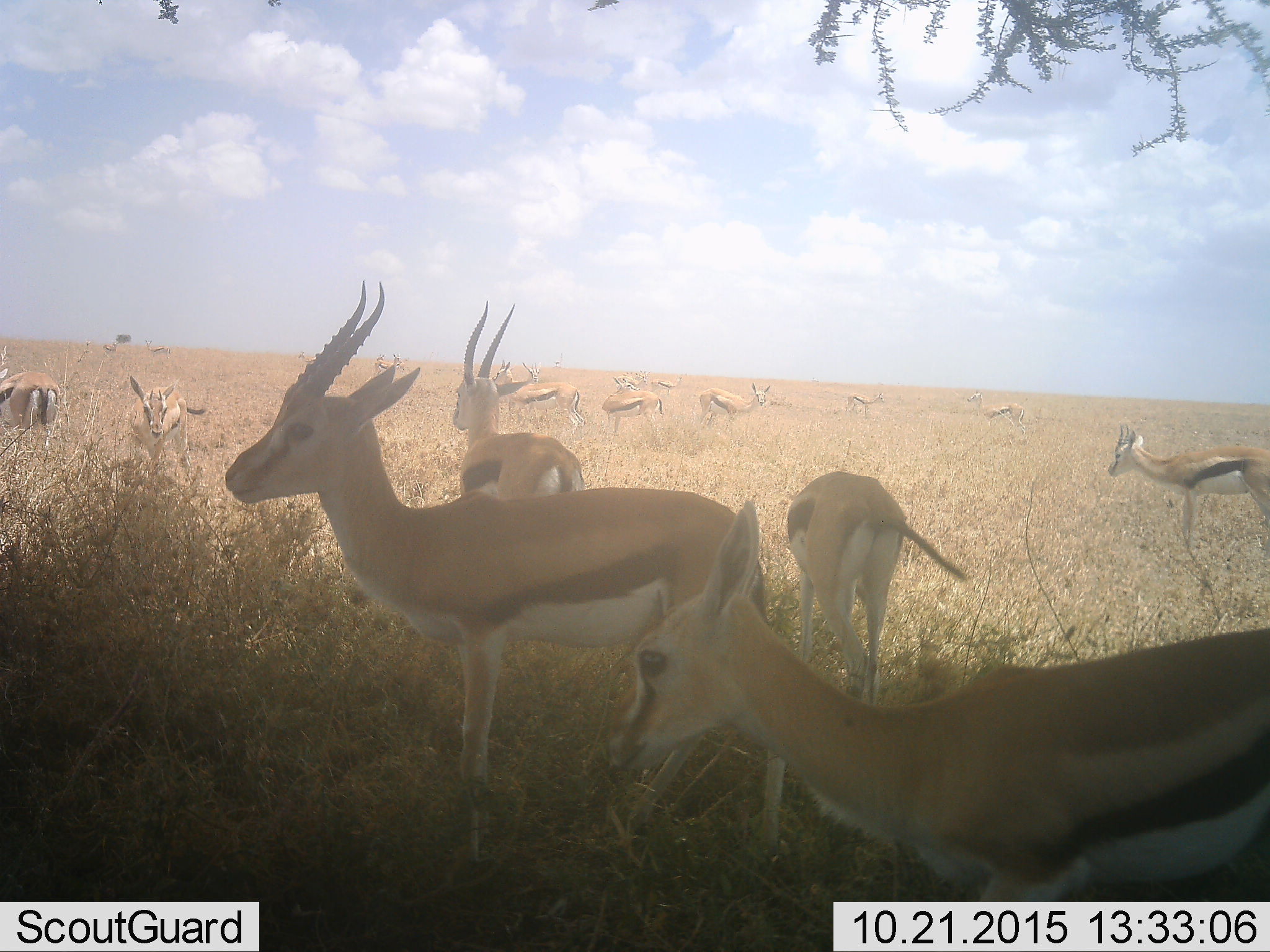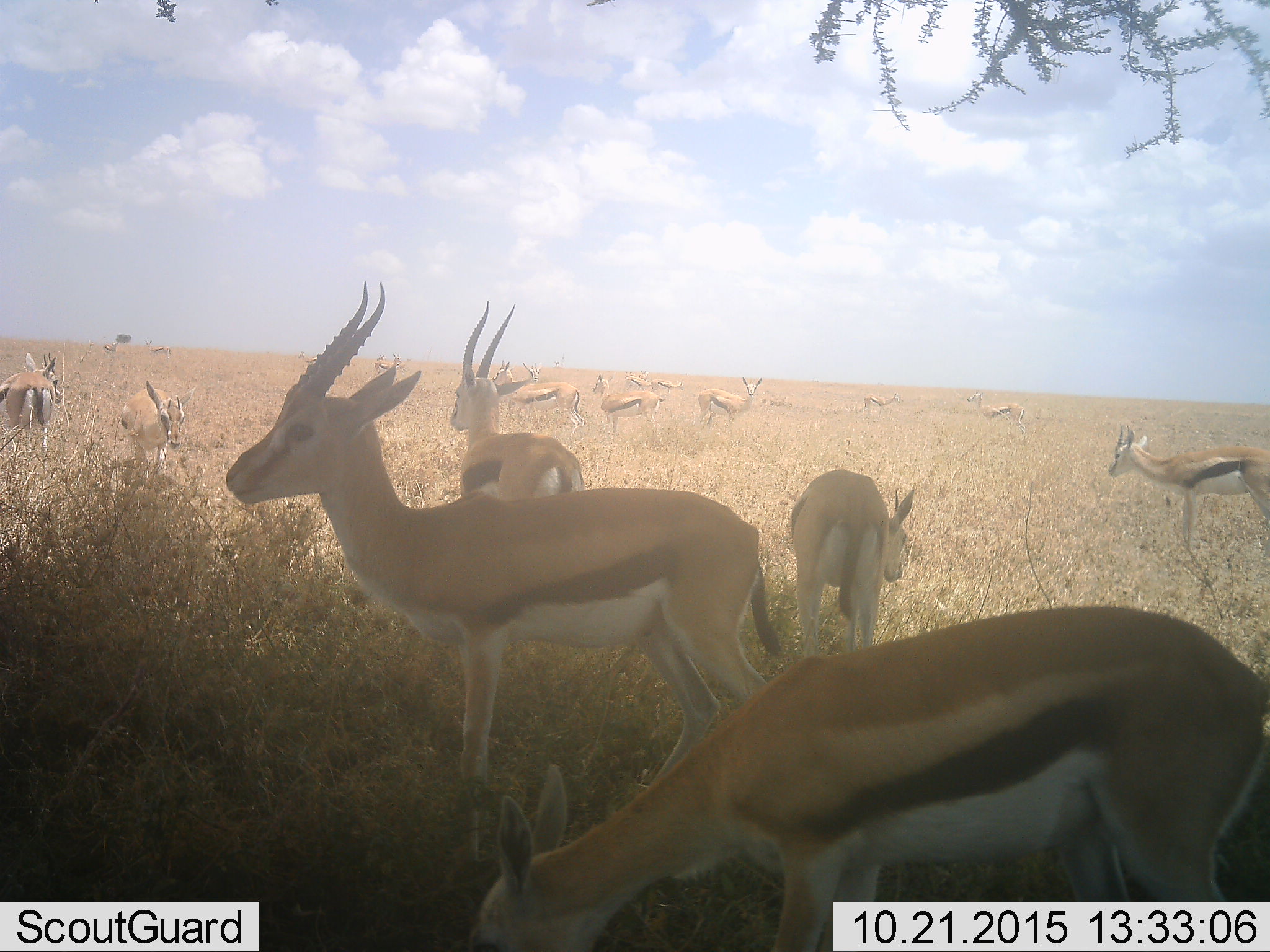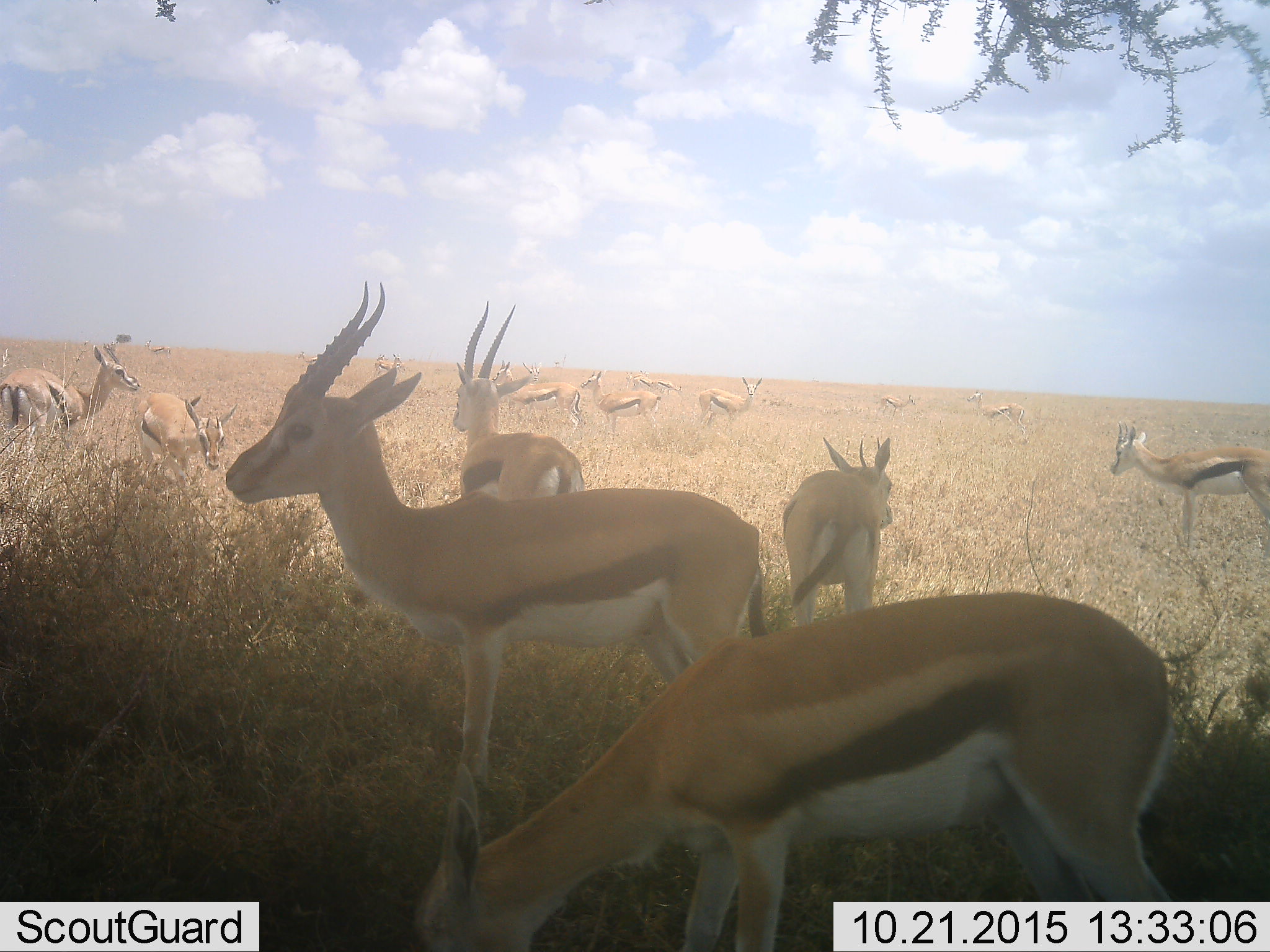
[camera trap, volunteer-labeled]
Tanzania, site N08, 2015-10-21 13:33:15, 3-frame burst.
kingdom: Animalia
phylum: Chordata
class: Mammalia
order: Artiodactyla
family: Bovidae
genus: Eudorcas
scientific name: Eudorcas thomsonii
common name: thomson's gazelle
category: gazellethomsons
Gazellethomsons (thomson's gazelle) (Eudorcas thomsonii), count 11-50. Behavior (volunteer vote fractions): standing 86%, resting 0%, moving 86%, interacting 0%. Young present (vote fraction): 29%. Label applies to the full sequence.